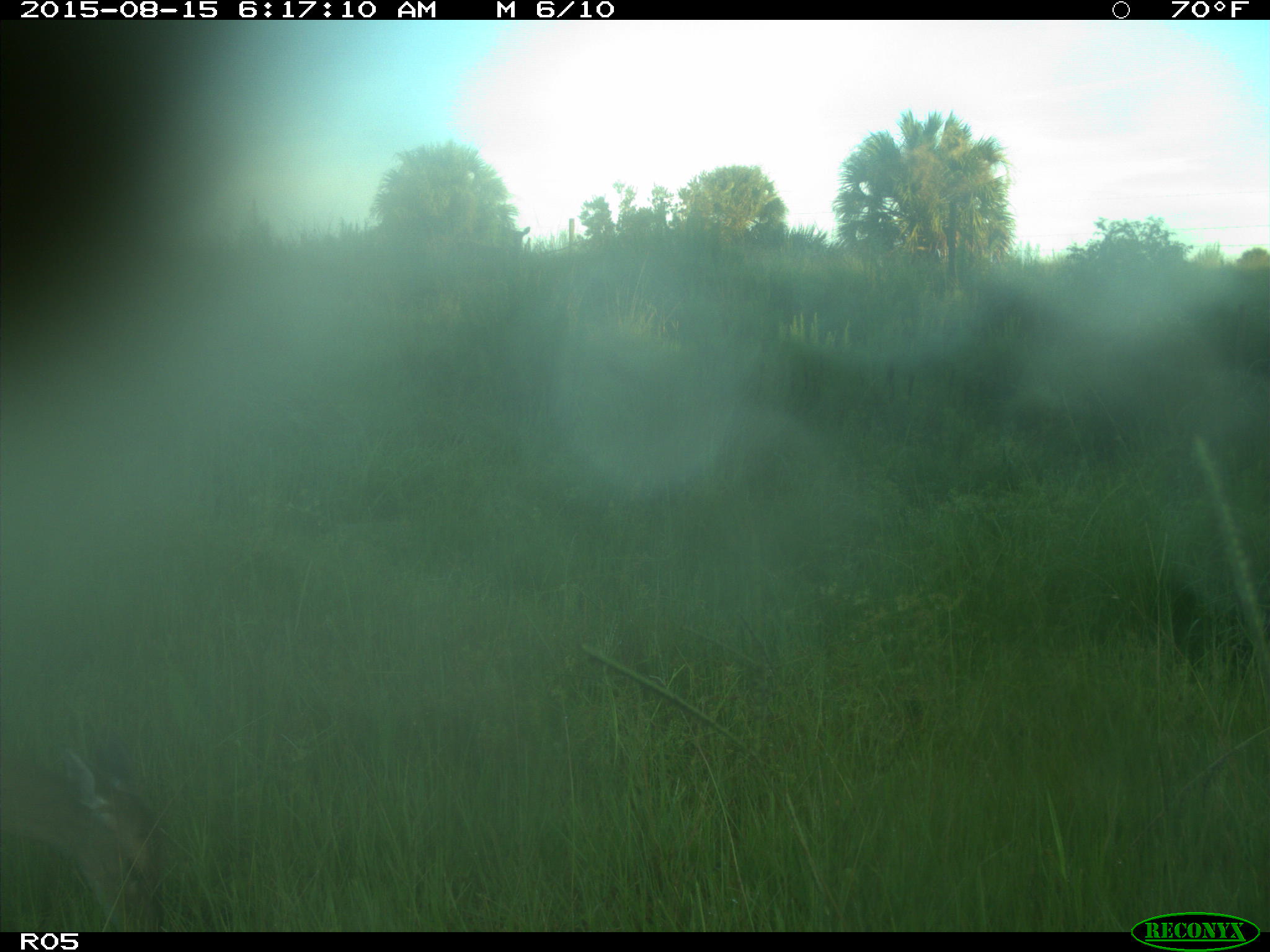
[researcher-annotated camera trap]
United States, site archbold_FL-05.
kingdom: Animalia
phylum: Chordata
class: Mammalia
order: Artiodactyla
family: Cervidae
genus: Odocoileus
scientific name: Odocoileus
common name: deer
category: unidentified deer